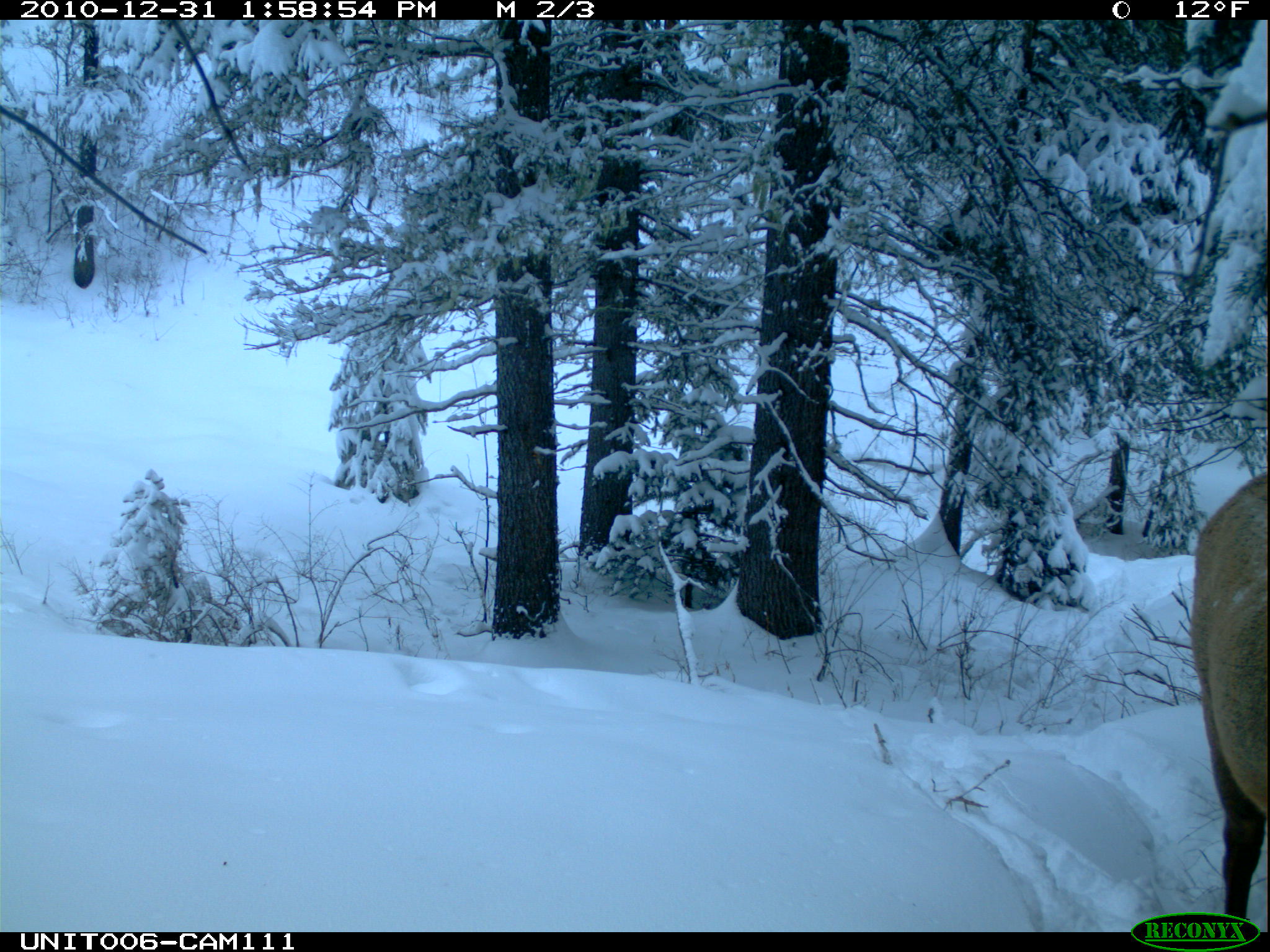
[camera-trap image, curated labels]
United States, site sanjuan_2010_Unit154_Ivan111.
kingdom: Animalia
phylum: Chordata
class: Mammalia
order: Artiodactyla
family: Cervidae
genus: Cervus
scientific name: Cervus elaphus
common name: red deer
Cervus elaphus (red deer).